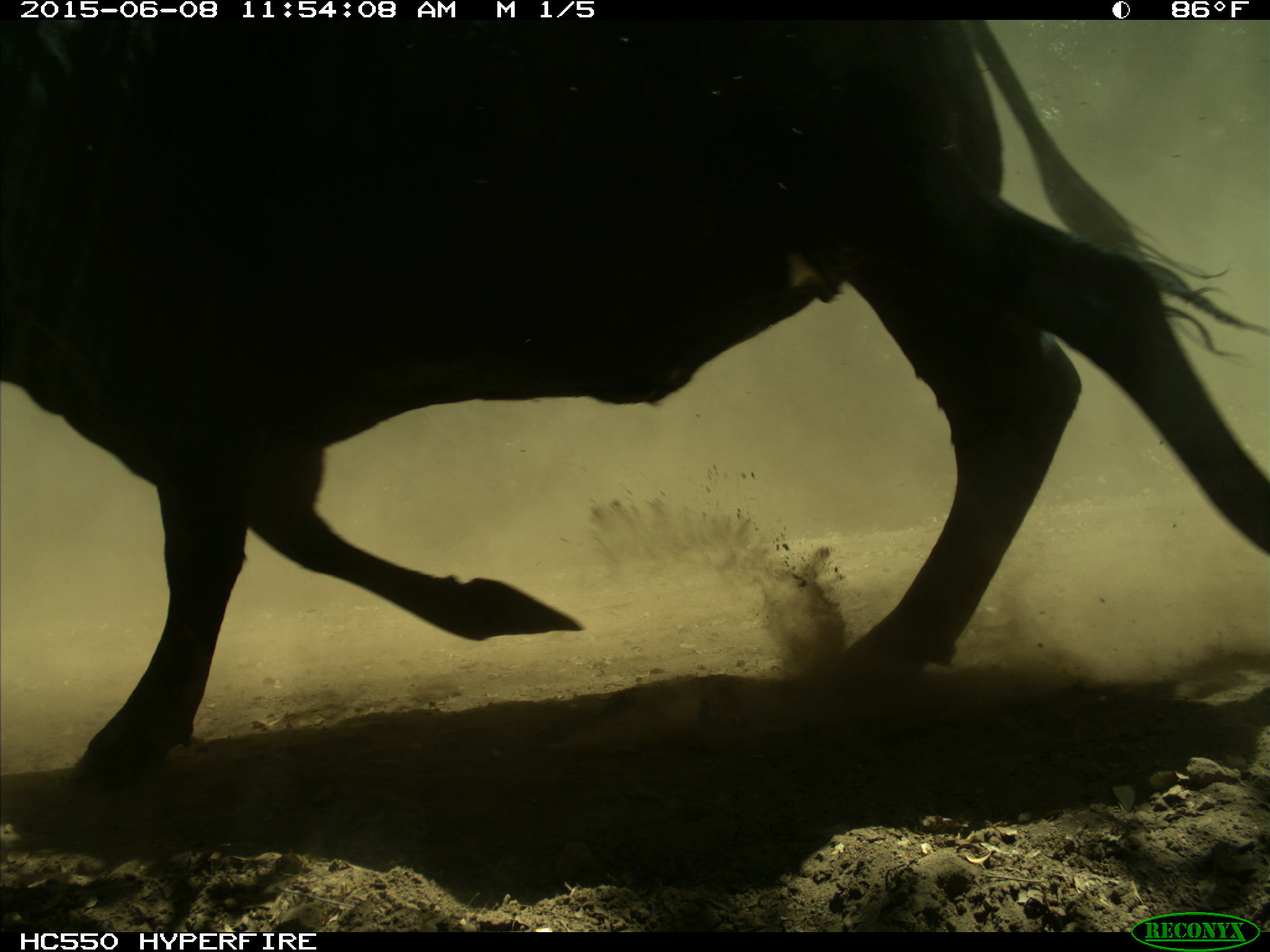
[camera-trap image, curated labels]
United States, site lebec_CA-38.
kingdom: Animalia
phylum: Chordata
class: Mammalia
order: Artiodactyla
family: Bovidae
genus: Bos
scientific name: Bos taurus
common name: domestic cow